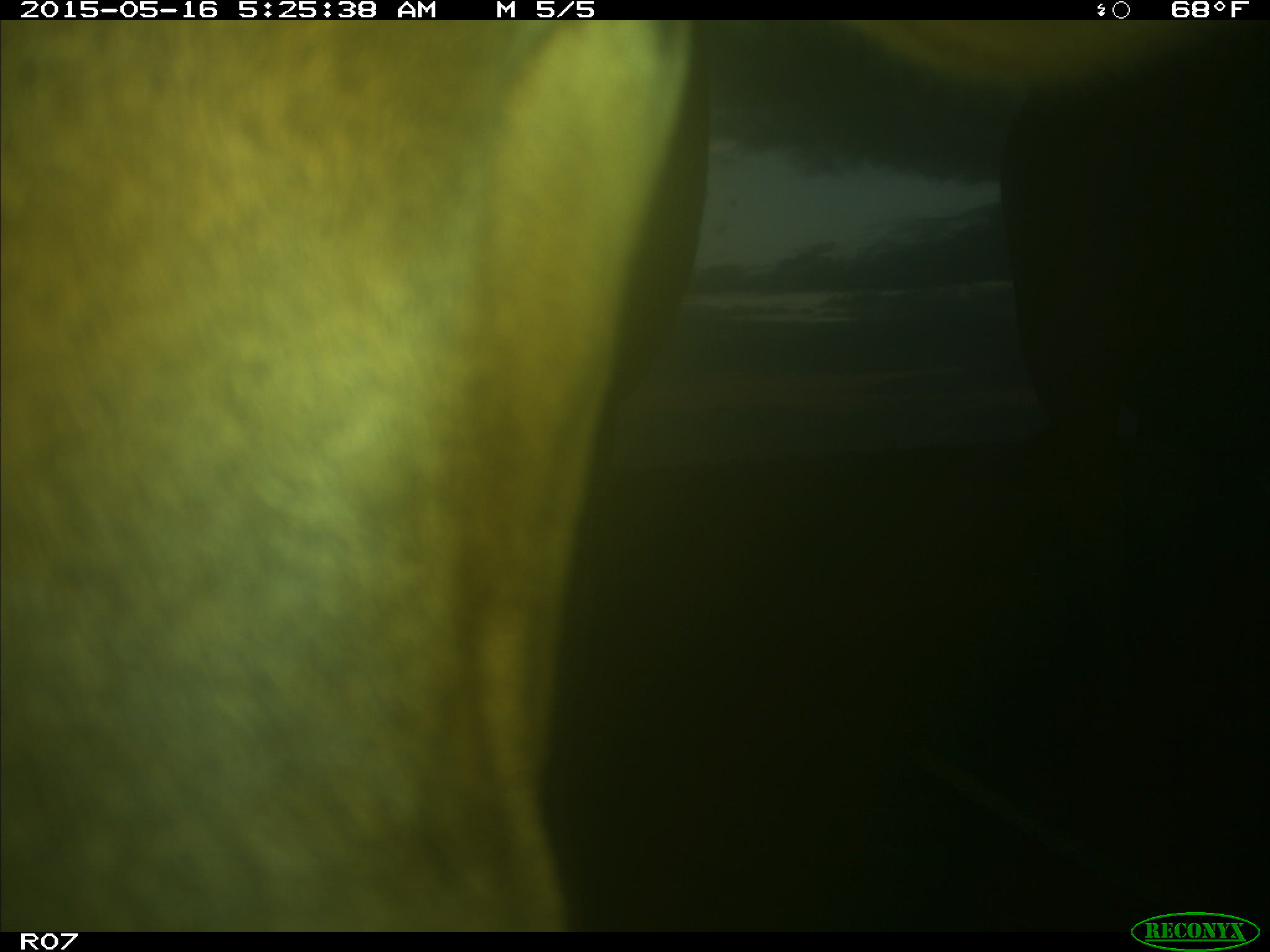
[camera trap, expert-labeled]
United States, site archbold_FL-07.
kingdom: Animalia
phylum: Chordata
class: Mammalia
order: Artiodactyla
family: Bovidae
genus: Bos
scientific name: Bos taurus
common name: domestic cow